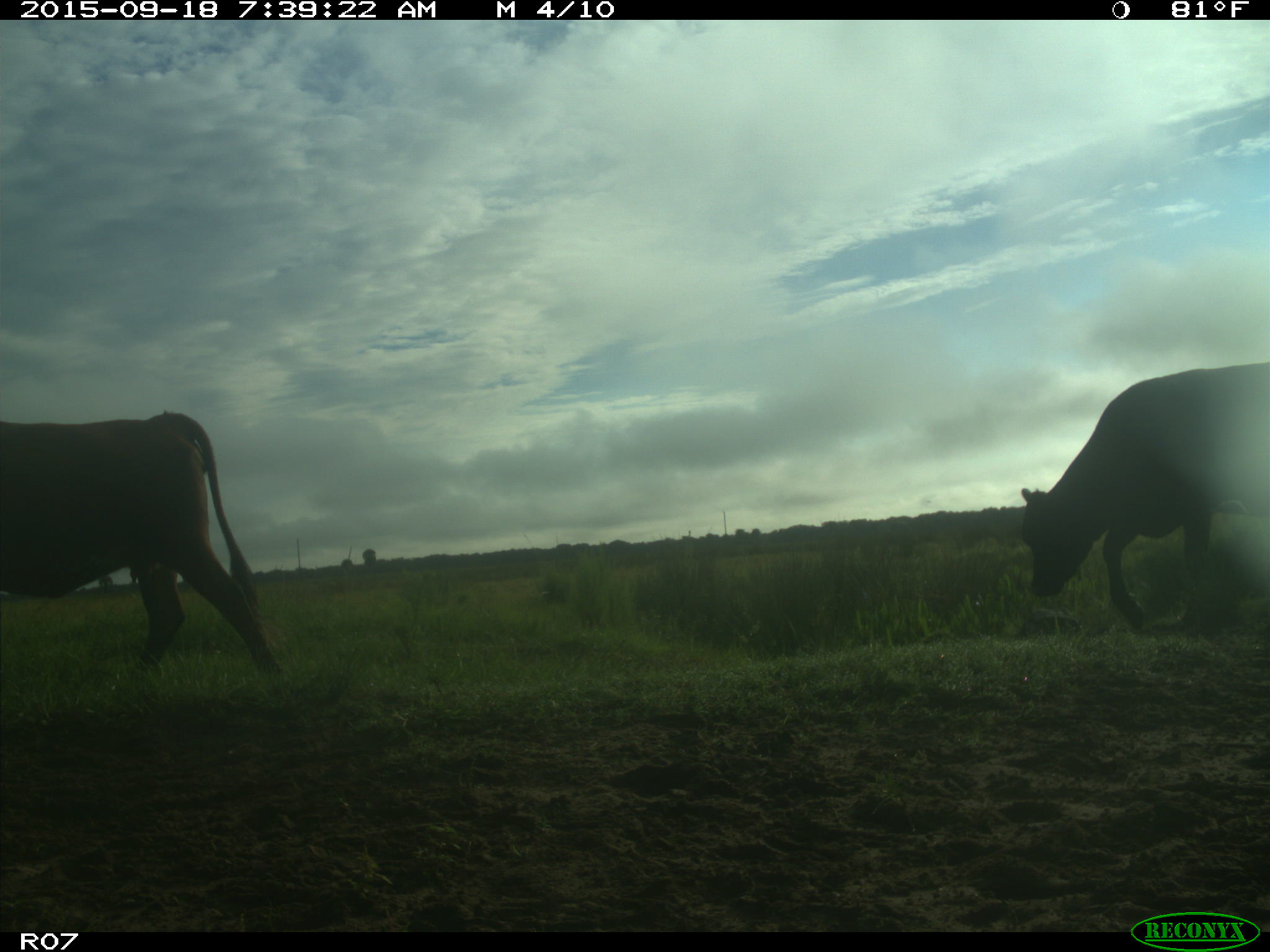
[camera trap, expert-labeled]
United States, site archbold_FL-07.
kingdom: Animalia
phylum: Chordata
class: Mammalia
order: Artiodactyla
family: Bovidae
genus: Bos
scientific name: Bos taurus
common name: domestic cow